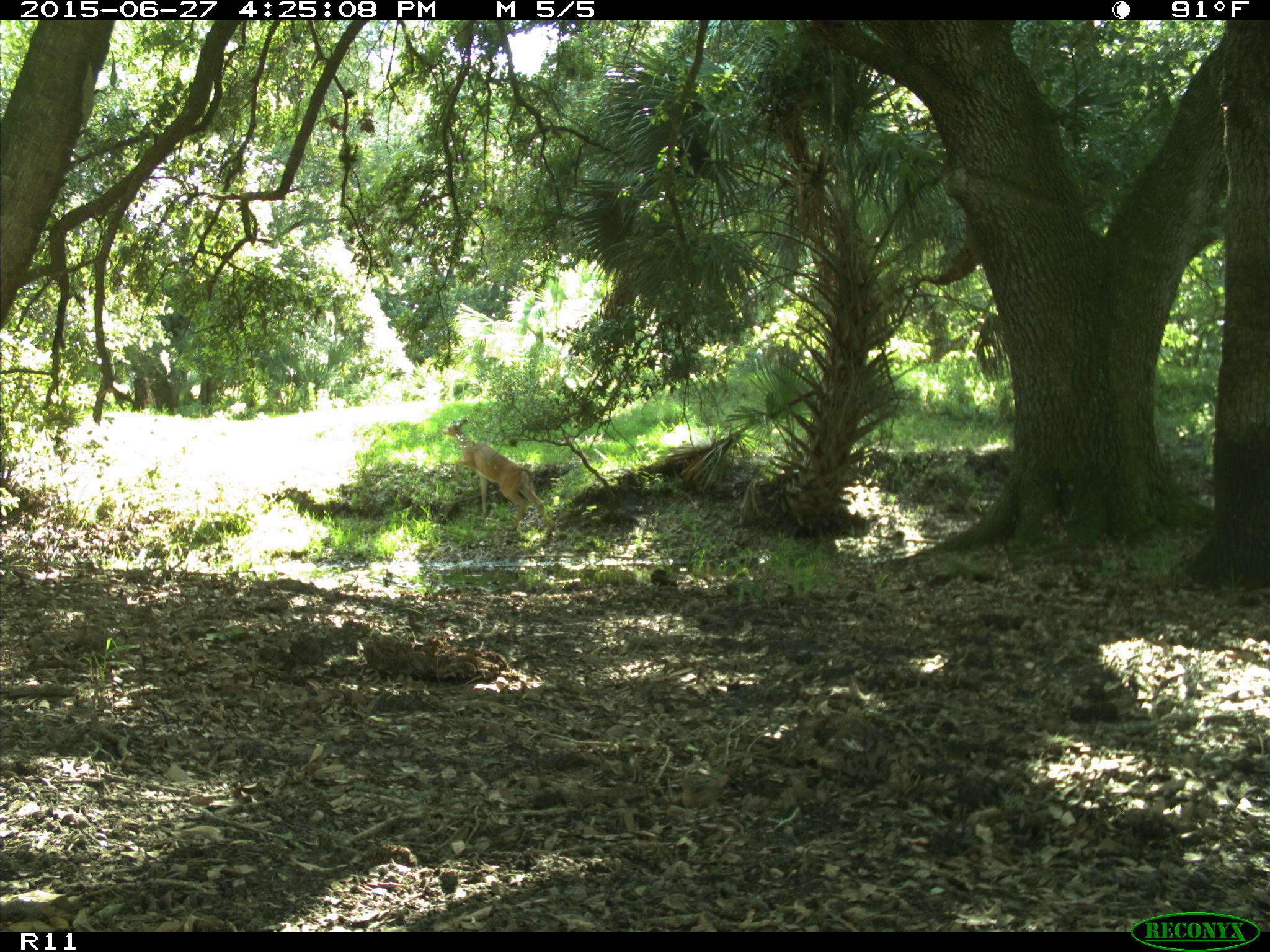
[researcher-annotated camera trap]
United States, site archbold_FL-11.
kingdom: Animalia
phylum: Chordata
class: Mammalia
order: Artiodactyla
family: Cervidae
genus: Odocoileus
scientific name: Odocoileus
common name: deer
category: unidentified deer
Unidentified deer (deer) (Odocoileus).